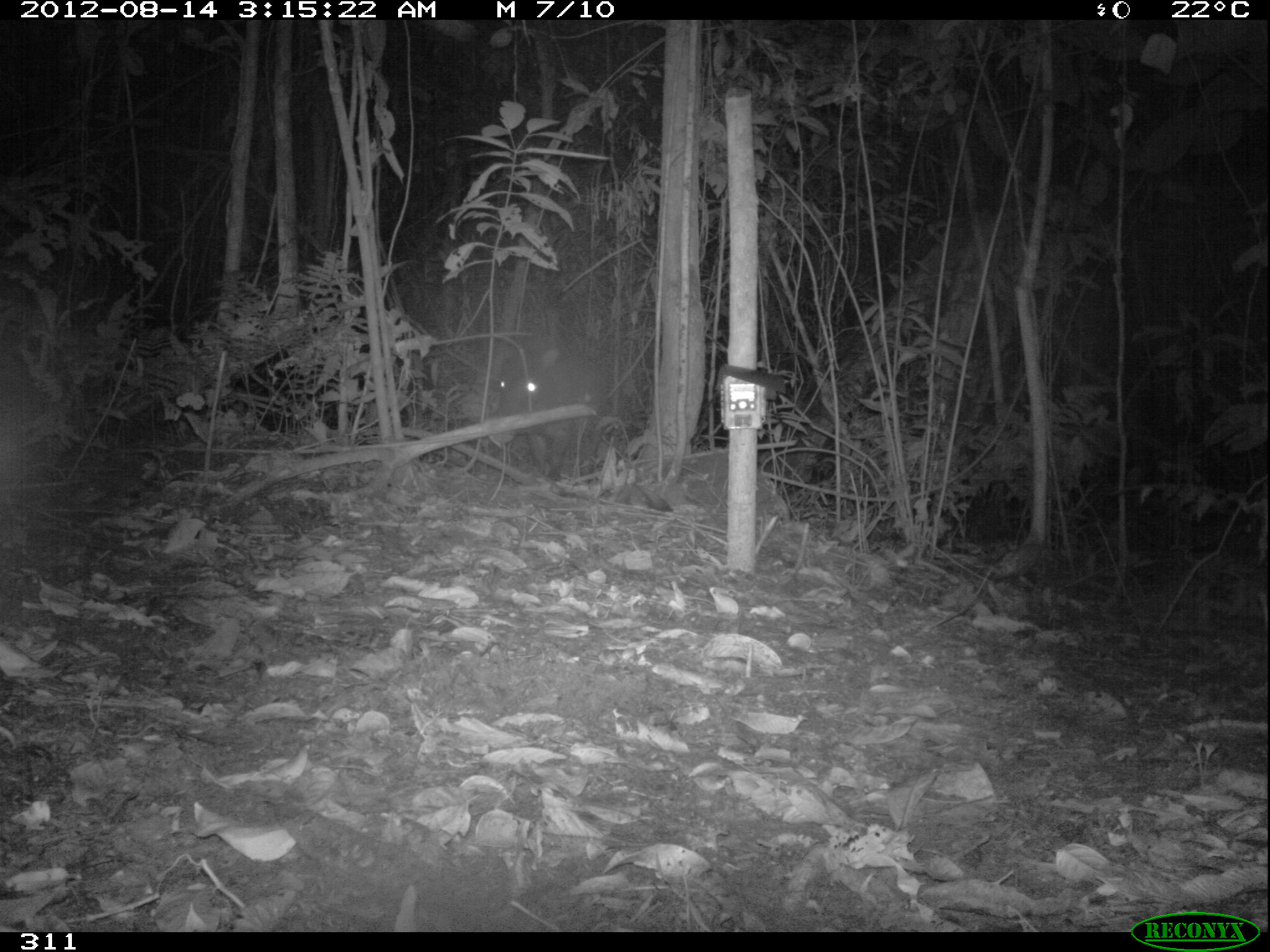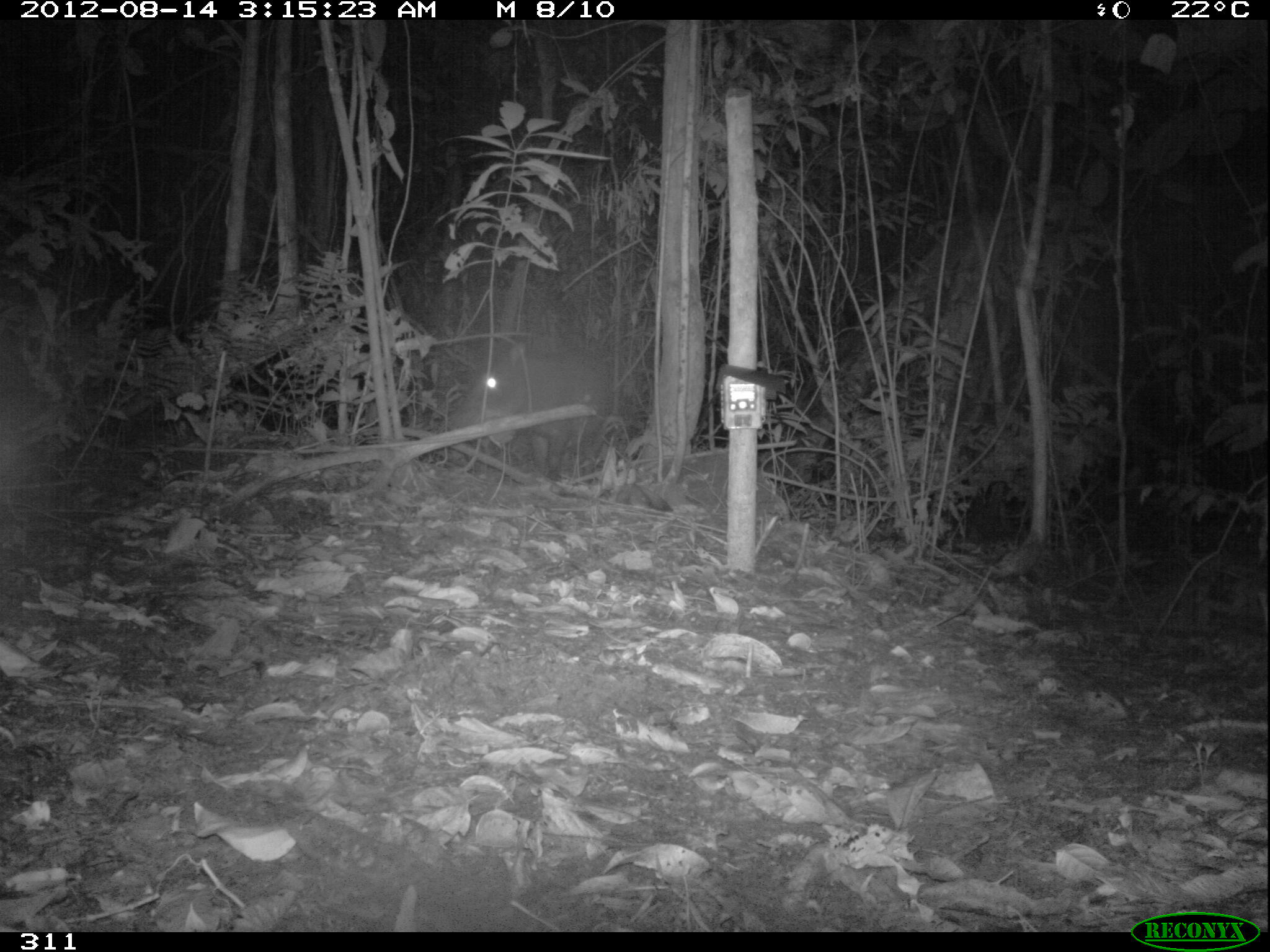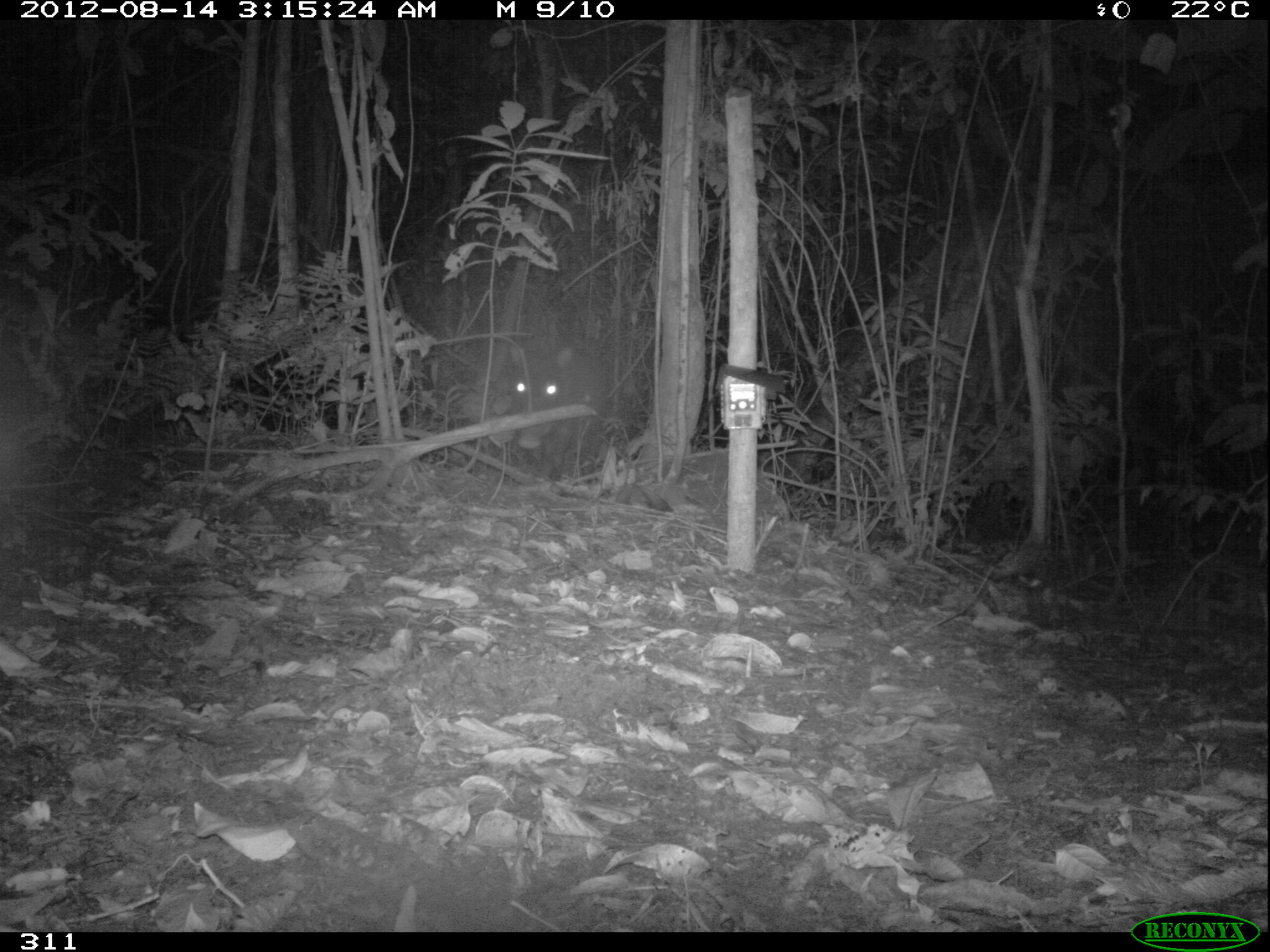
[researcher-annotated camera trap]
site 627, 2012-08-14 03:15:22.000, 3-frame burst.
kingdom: Animalia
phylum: Chordata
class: Mammalia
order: Artiodactyla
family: Tayassuidae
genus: Tayassu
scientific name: Tayassu pecari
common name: white-lipped peccary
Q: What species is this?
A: Tayassu pecari (white-lipped peccary).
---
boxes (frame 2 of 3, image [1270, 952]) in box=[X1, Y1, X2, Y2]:
tayassu pecari: box=[446, 344, 613, 481]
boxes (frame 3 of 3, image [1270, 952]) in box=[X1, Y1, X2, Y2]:
tayassu pecari: box=[504, 343, 606, 480]